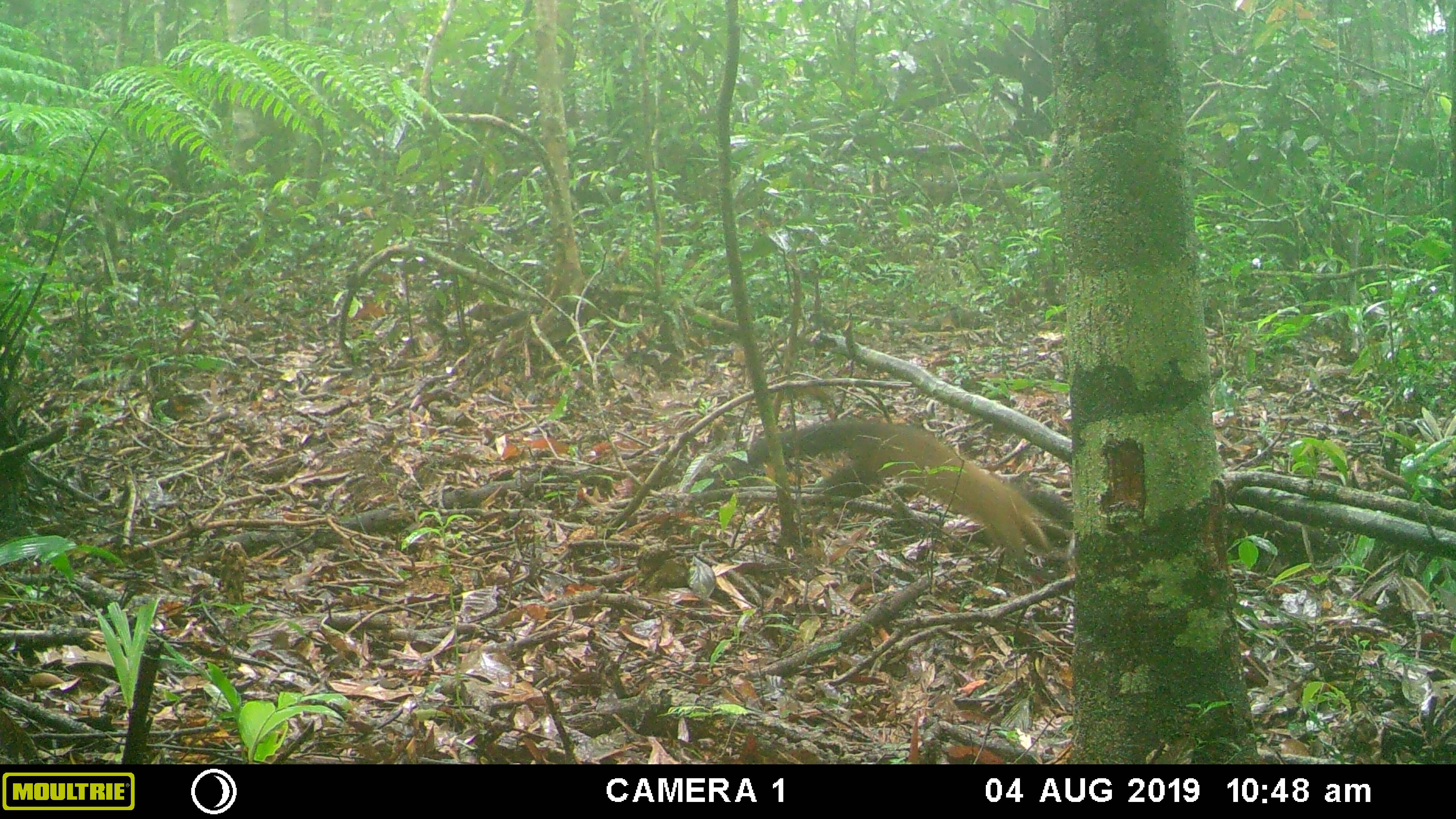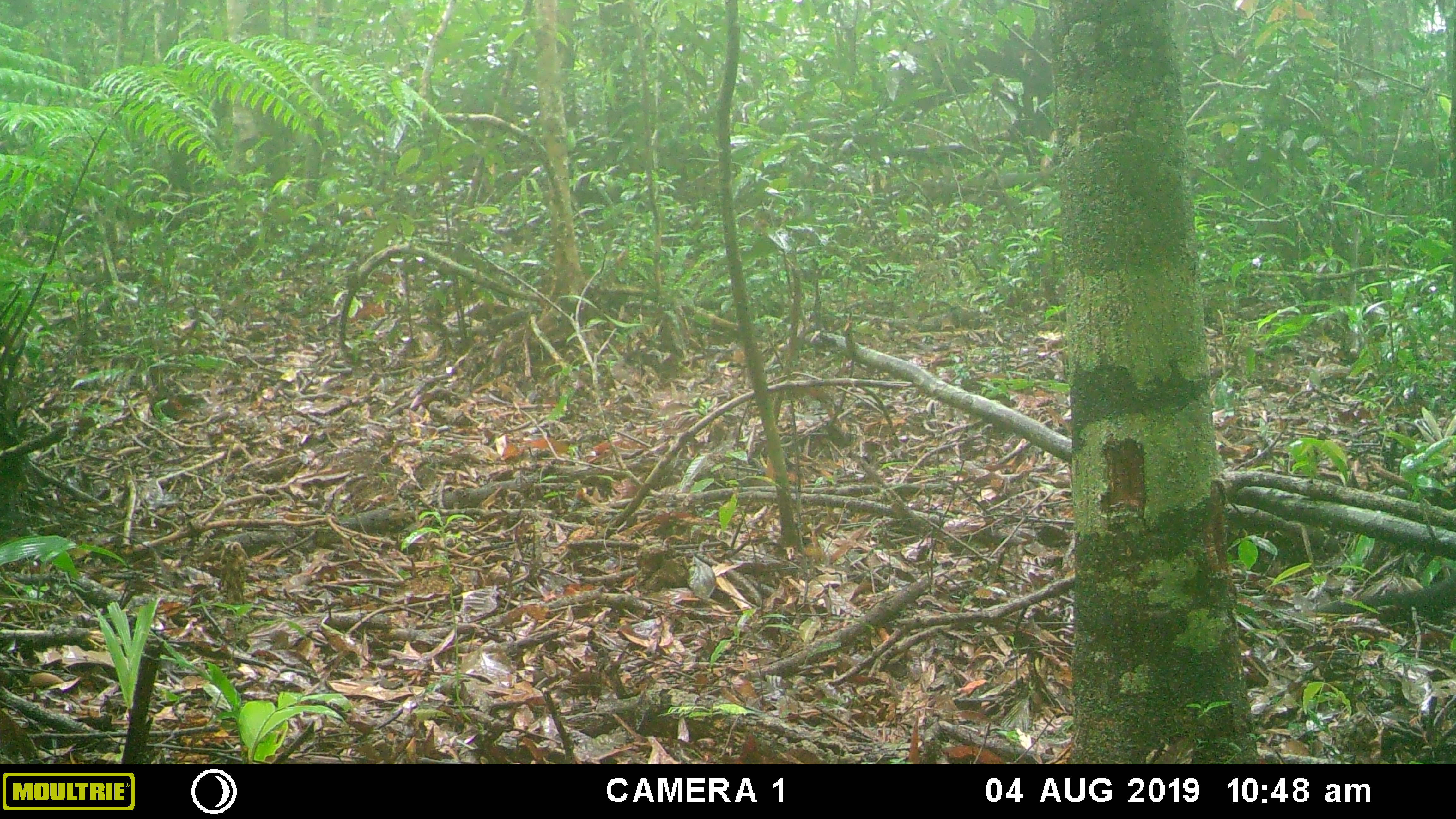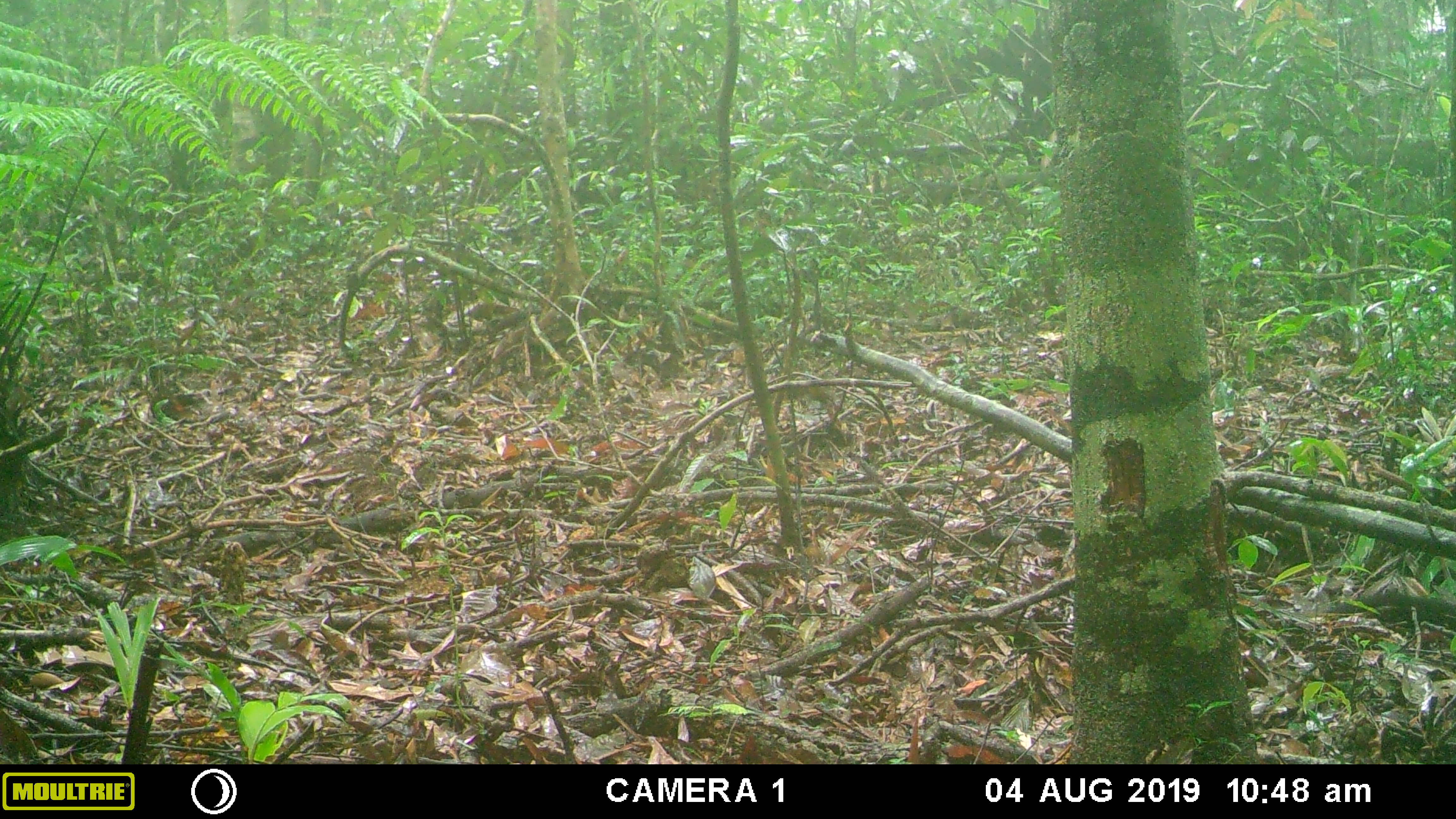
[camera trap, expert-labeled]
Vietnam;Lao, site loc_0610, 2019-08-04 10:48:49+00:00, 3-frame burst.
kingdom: Animalia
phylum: Chordata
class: Mammalia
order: Carnivora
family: Mustelidae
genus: Martes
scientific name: Martes flavigula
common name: yellow-throated marten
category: yellow throated marten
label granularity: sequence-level